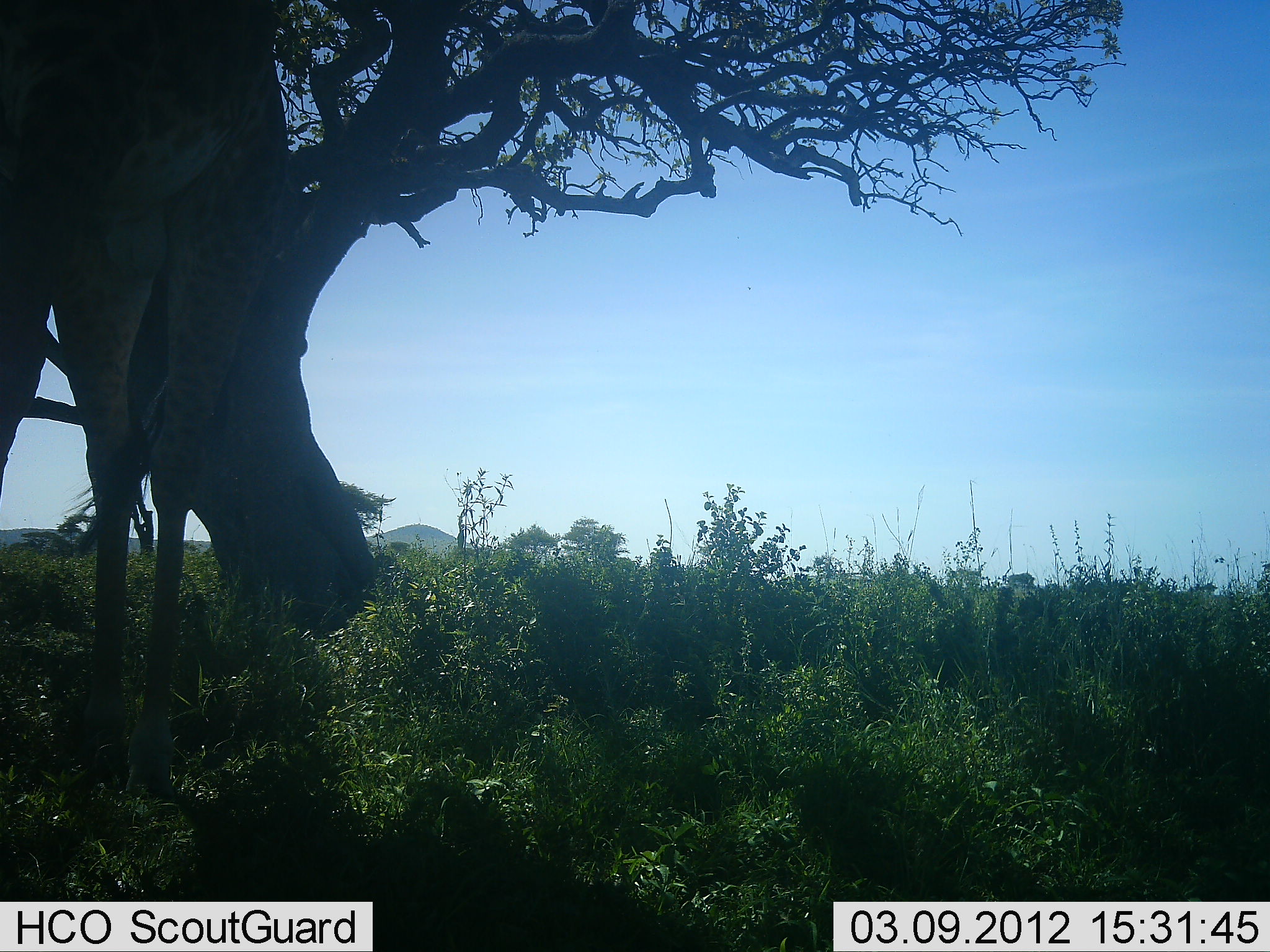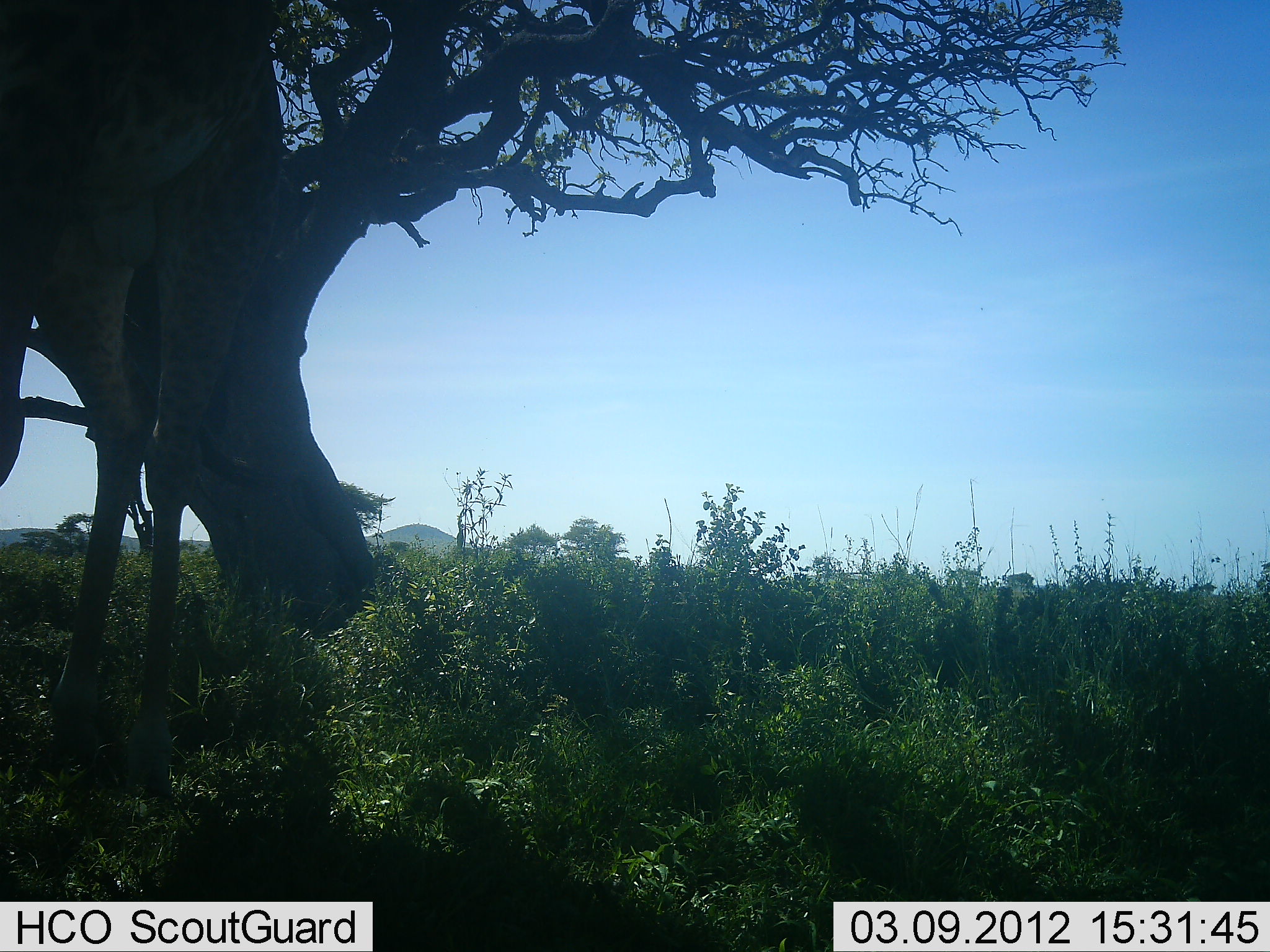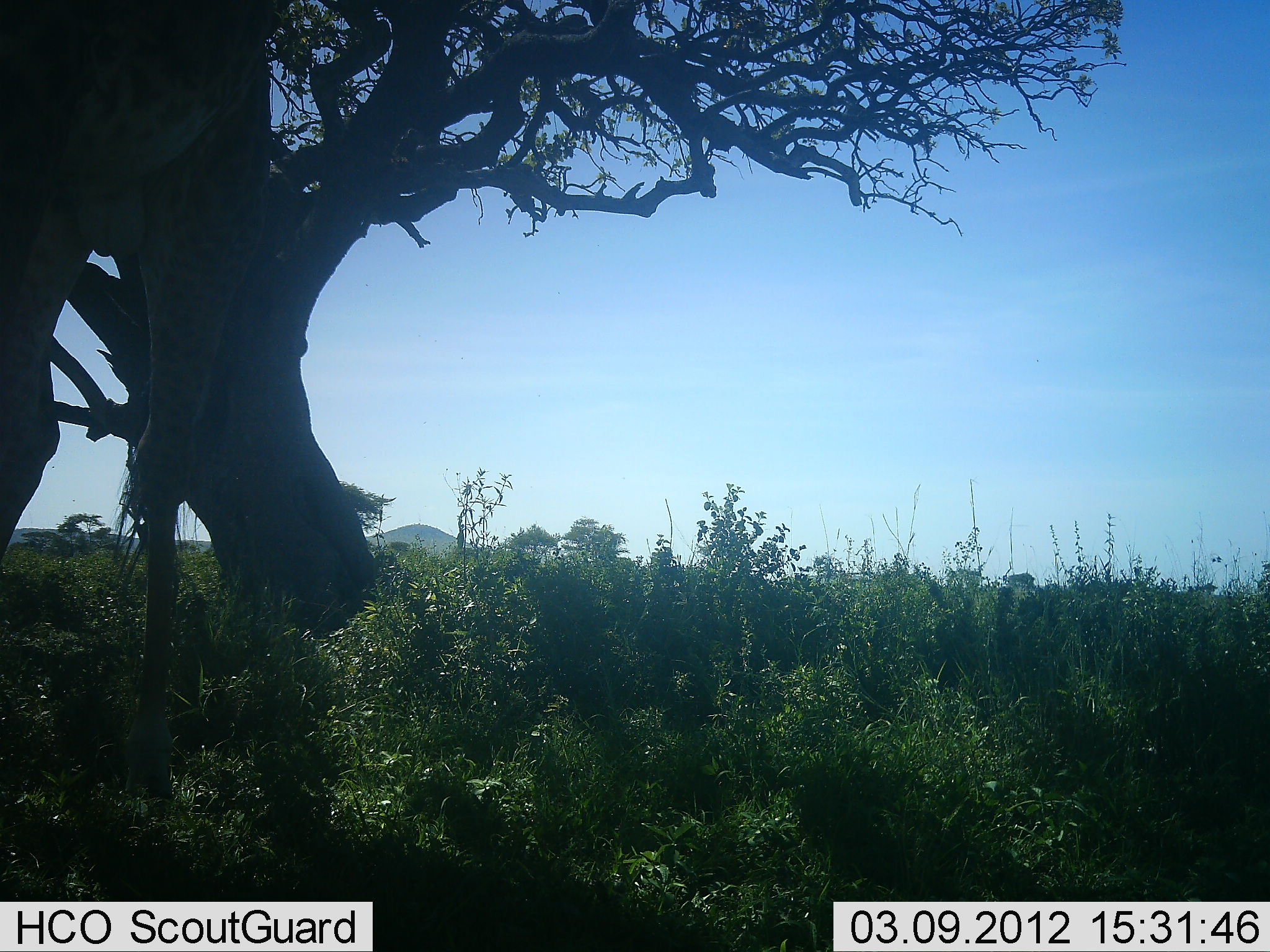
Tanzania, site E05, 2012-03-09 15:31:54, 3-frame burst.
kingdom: Animalia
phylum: Chordata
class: Mammalia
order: Artiodactyla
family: Giraffidae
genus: Giraffa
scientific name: Giraffa camelopardalis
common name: giraffe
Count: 1.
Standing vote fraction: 63%.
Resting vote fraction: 0%.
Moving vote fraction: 27%.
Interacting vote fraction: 0%.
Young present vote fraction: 0%.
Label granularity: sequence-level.